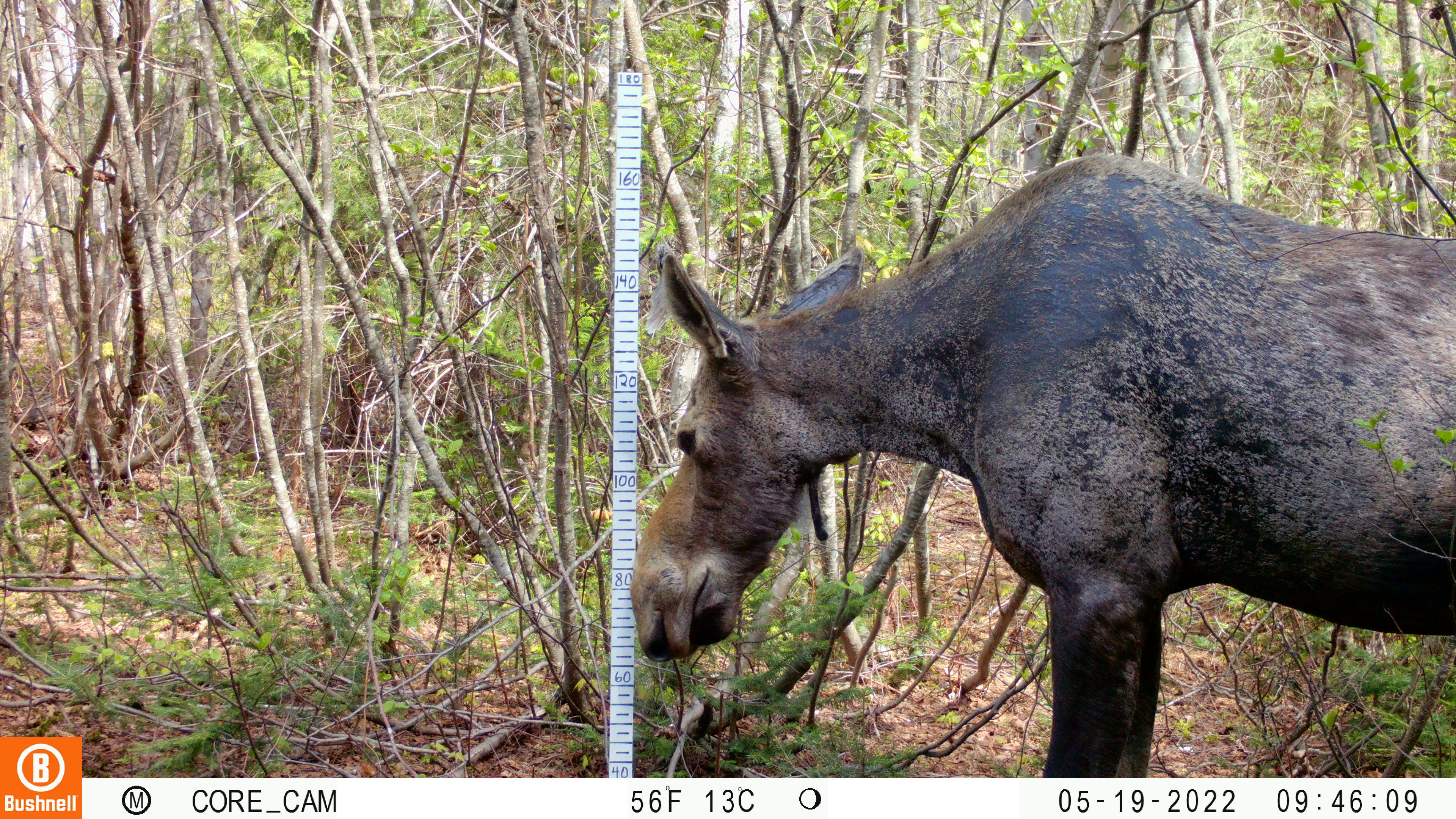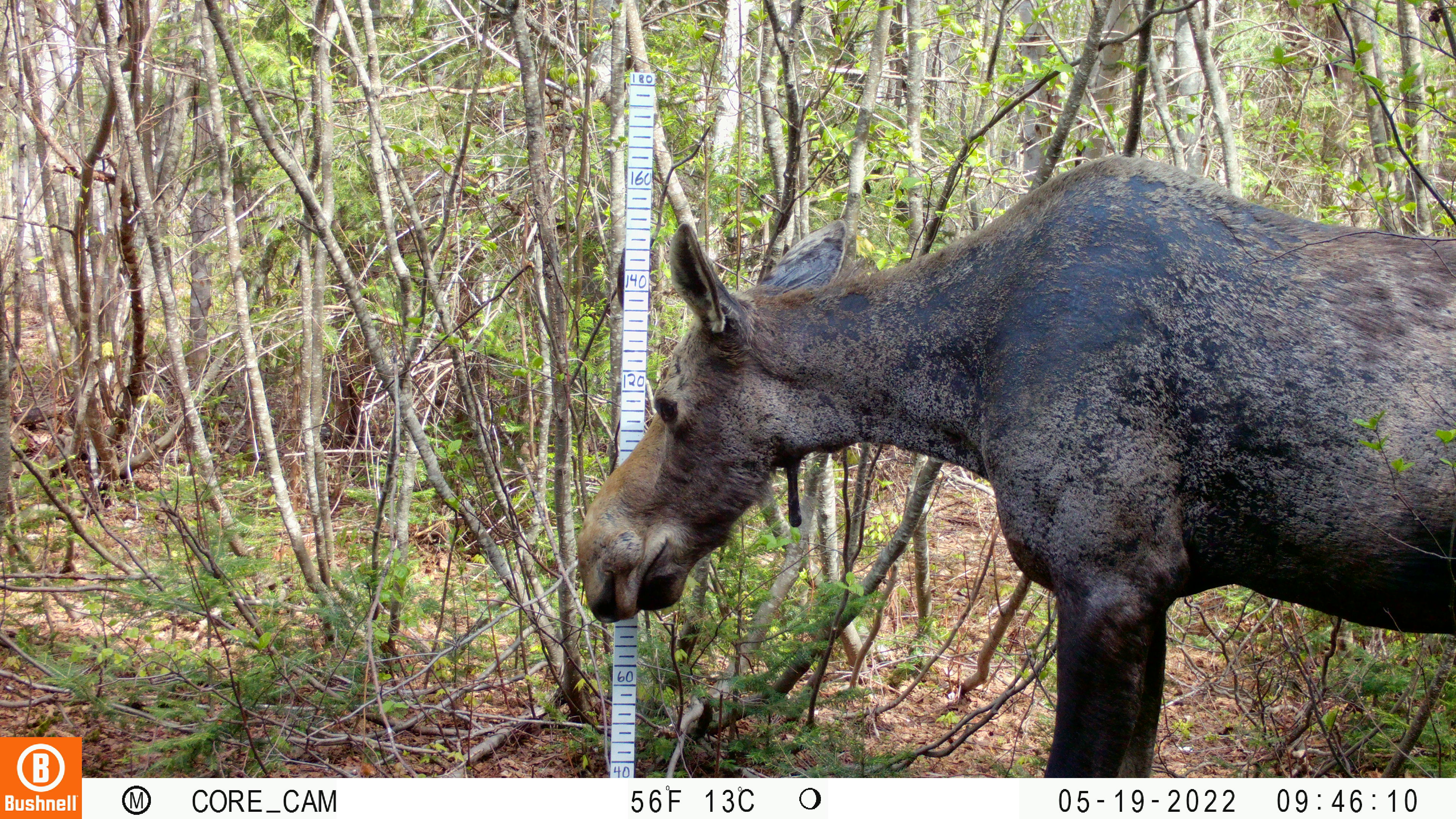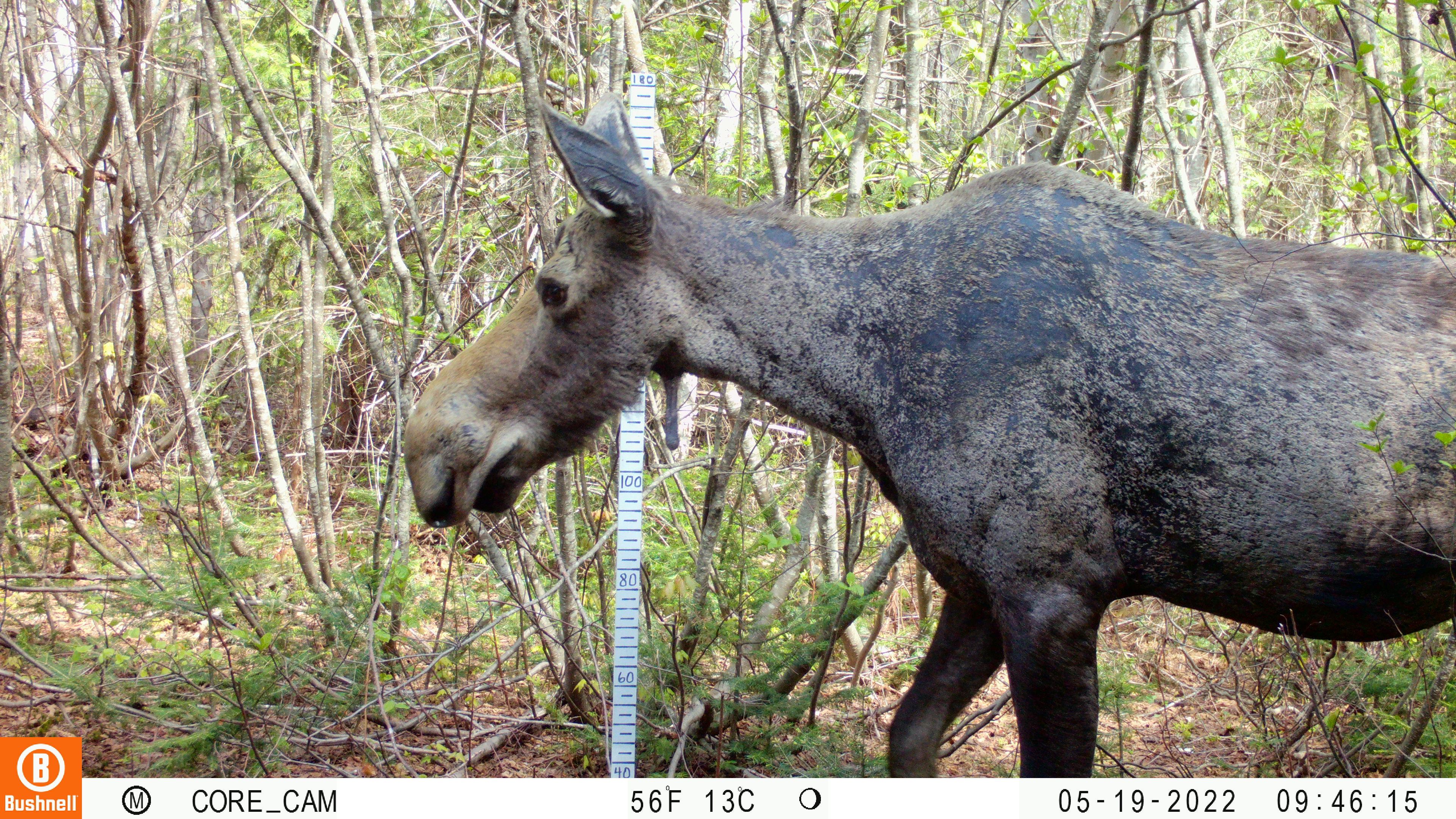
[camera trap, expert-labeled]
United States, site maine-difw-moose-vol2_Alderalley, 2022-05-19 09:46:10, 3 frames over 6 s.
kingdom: Animalia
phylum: Chordata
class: Mammalia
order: Artiodactyla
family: Cervidae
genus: Alces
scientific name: Alces alces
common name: moose